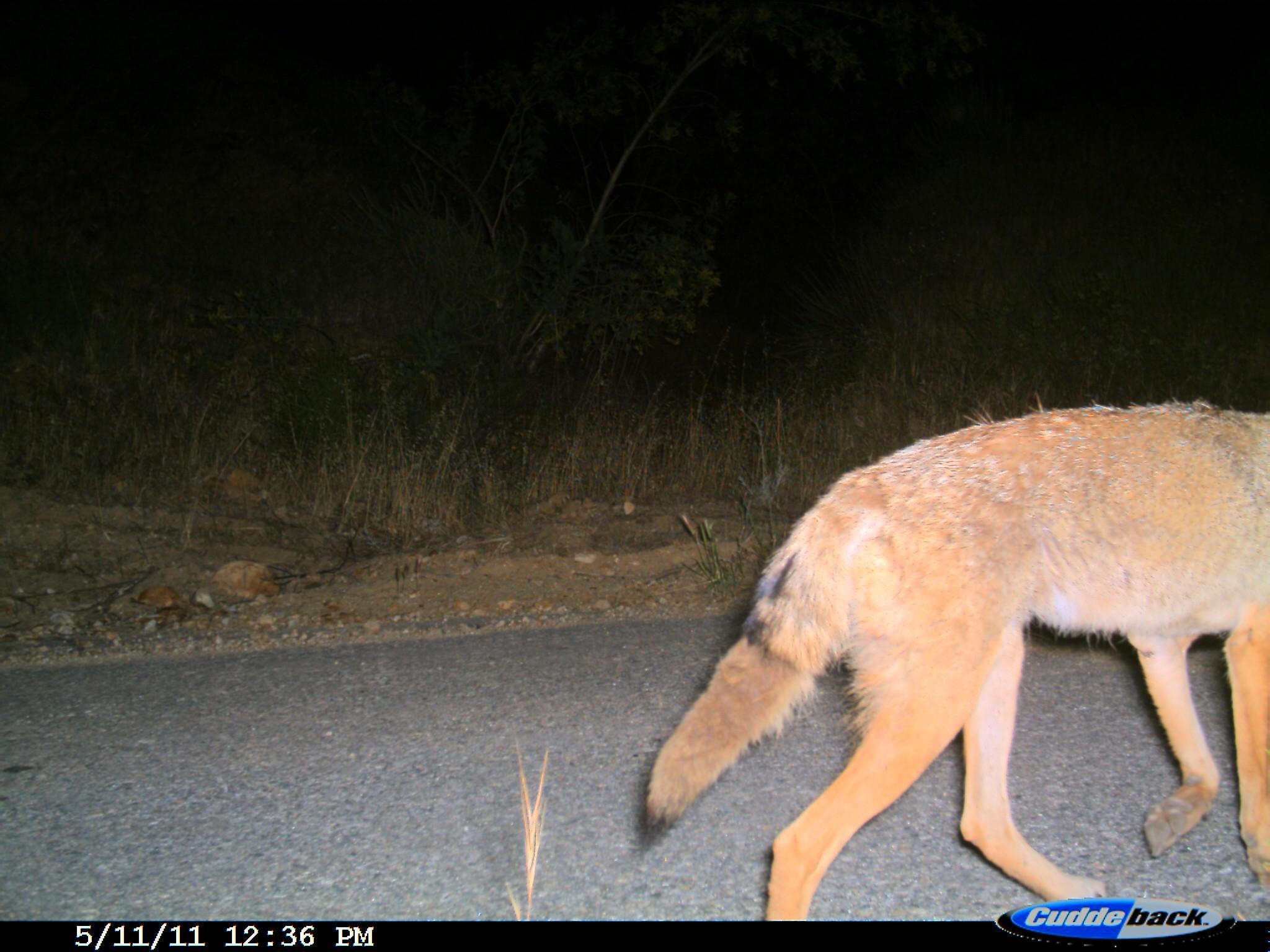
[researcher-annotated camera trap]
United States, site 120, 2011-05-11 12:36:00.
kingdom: Animalia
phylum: Chordata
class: Mammalia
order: Carnivora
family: Canidae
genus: Canis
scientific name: Canis latrans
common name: coyote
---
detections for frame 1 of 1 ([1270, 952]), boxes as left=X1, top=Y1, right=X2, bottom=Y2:
coyote: left=648, top=392, right=1268, bottom=920